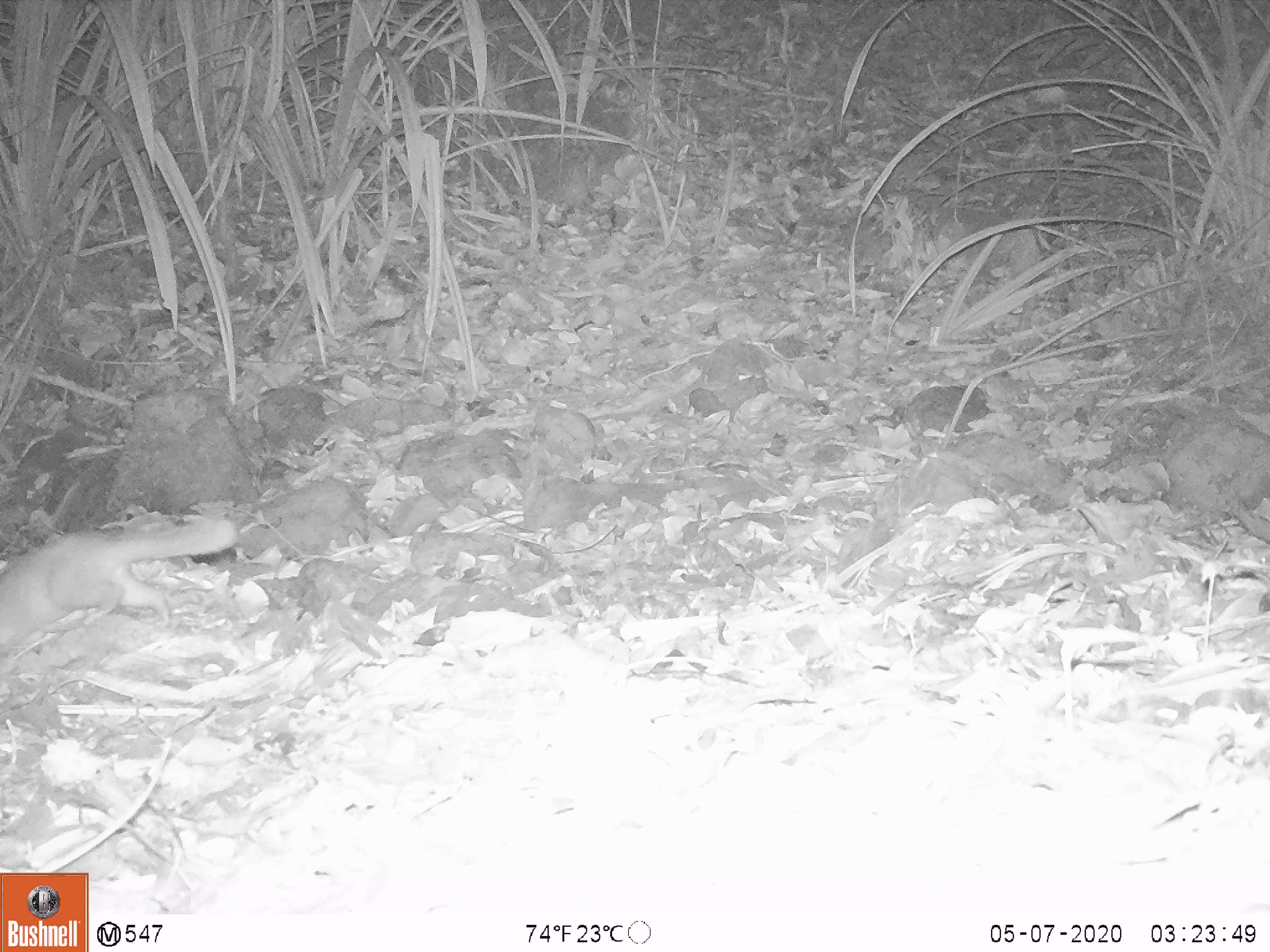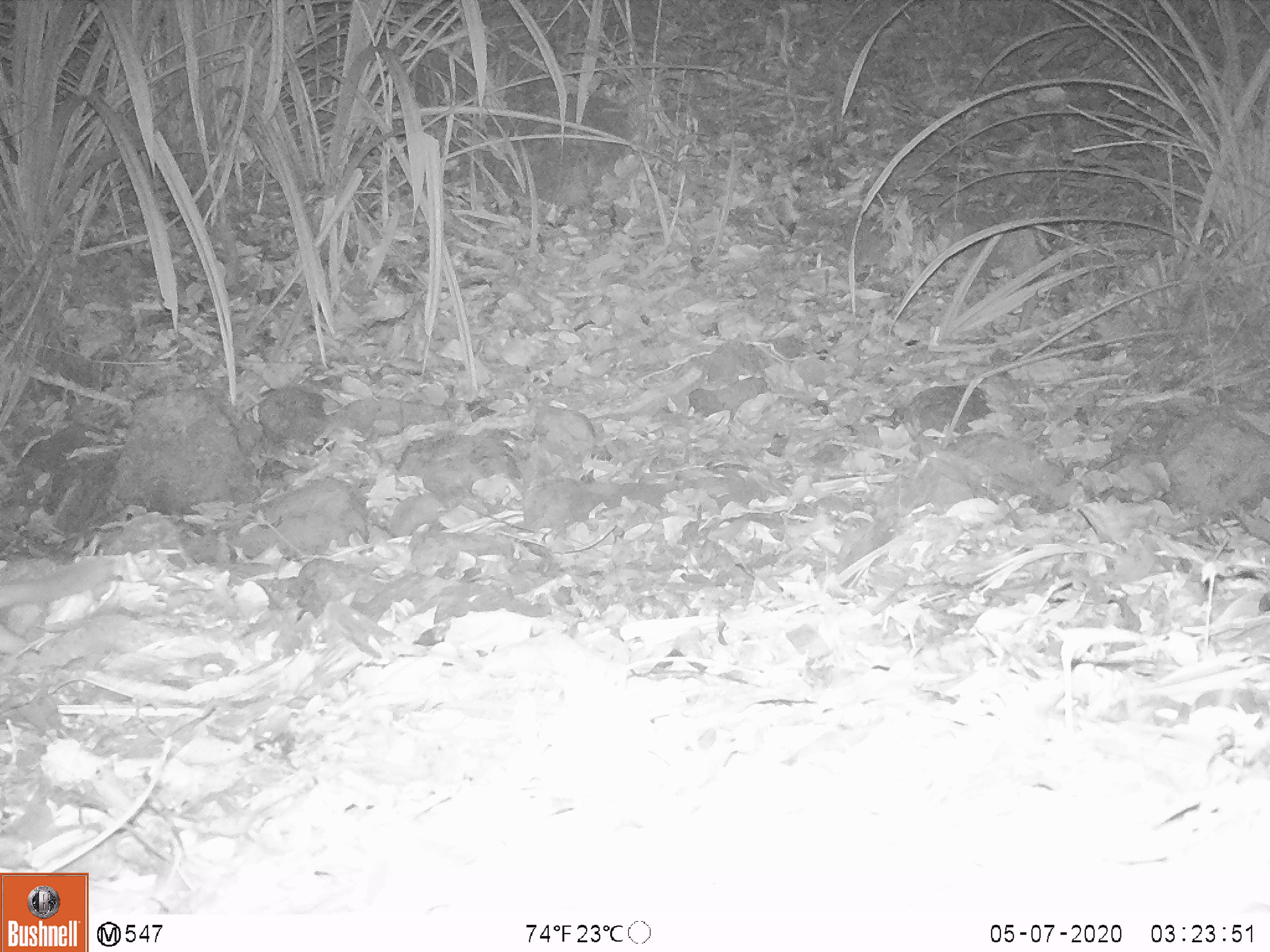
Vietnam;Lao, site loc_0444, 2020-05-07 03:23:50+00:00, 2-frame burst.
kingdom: Animalia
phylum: Chordata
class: Mammalia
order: Carnivora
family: Mustelidae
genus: Melogale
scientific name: Melogale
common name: ferret badger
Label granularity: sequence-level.